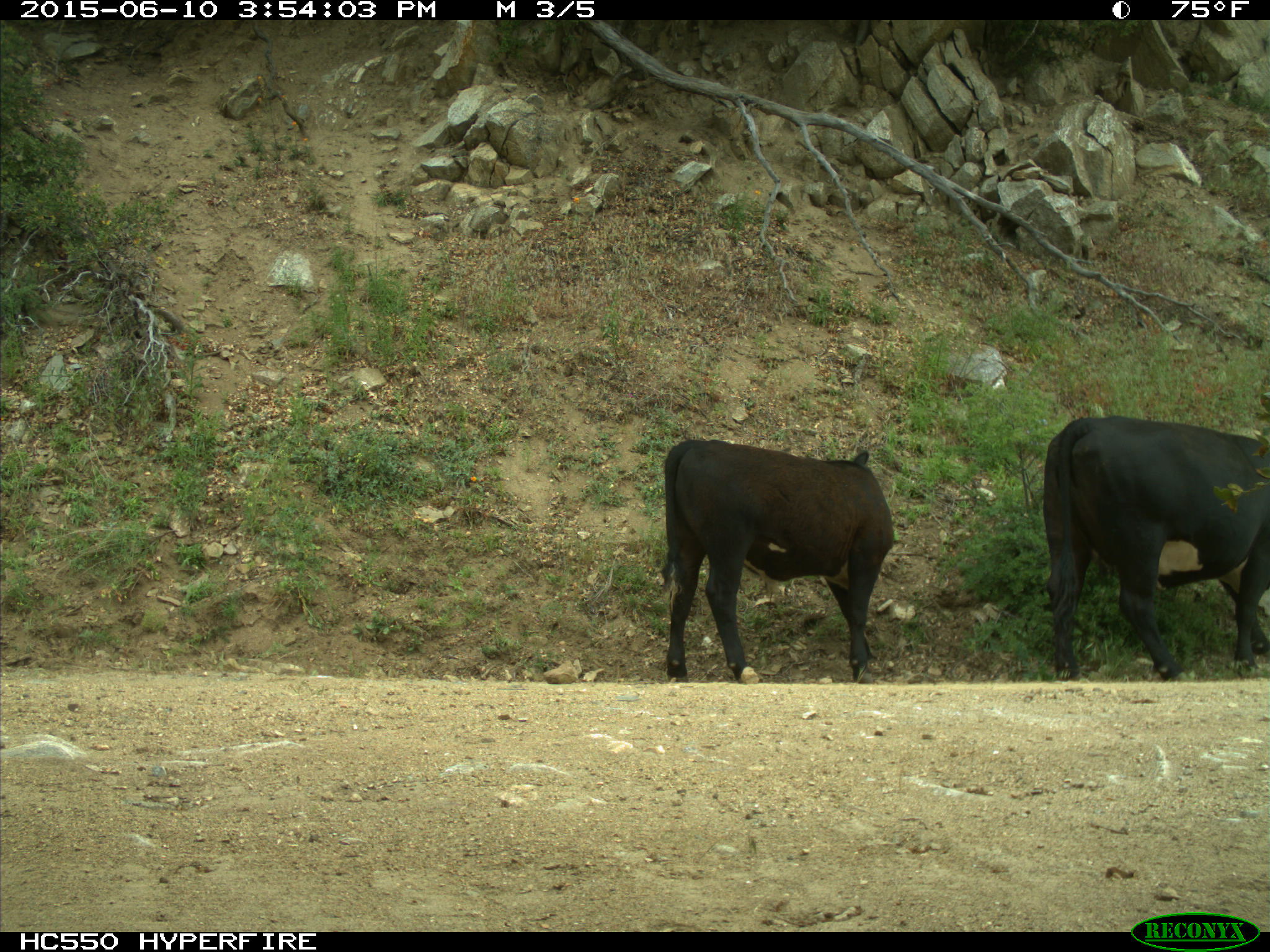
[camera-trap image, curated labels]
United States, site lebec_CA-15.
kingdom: Animalia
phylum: Chordata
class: Mammalia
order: Artiodactyla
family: Bovidae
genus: Bos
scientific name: Bos taurus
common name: domestic cow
Bos taurus (domestic cow).